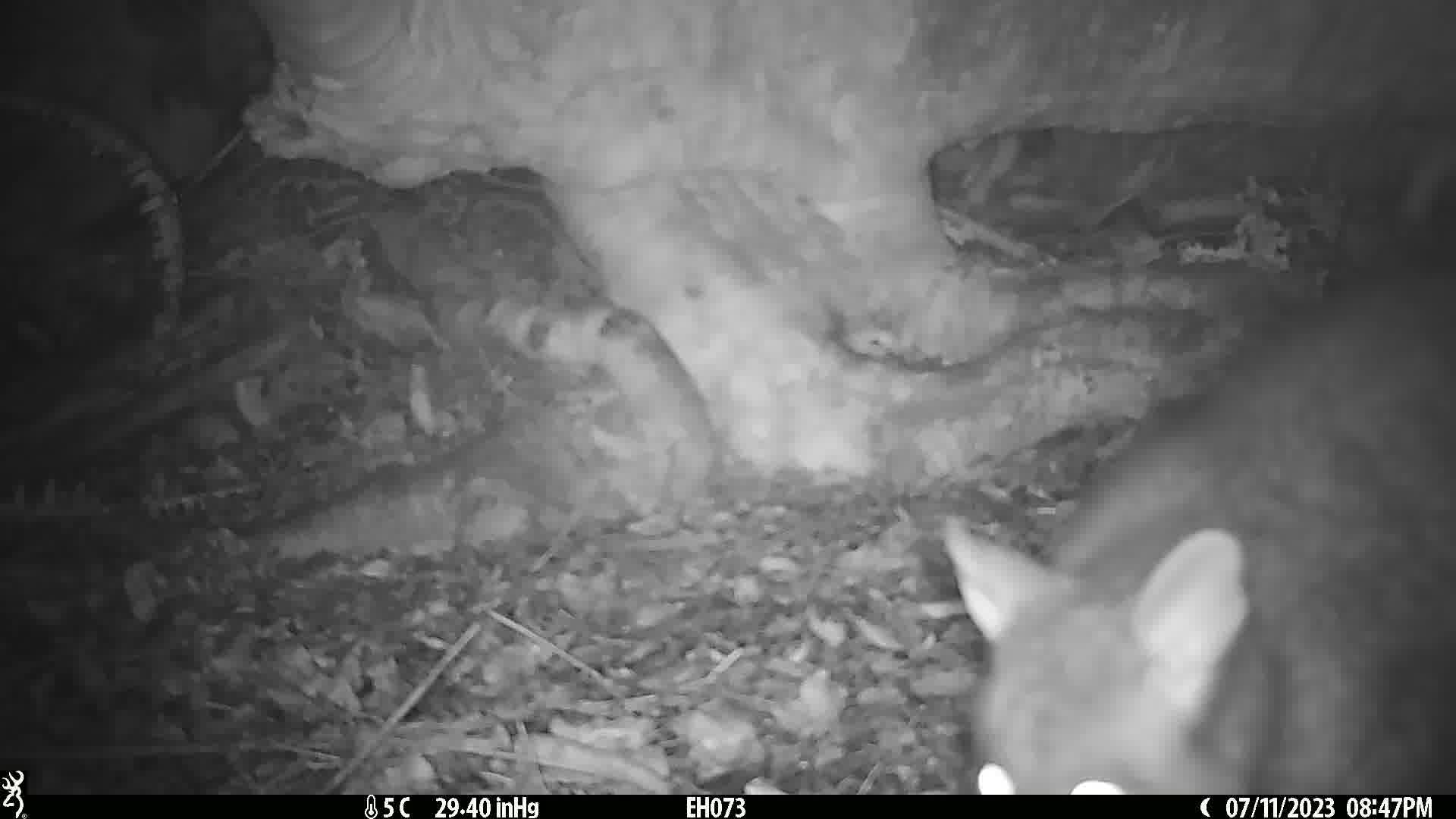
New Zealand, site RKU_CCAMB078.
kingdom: Animalia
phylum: Chordata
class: Mammalia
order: Diprotodontia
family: Phalangeridae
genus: Trichosurus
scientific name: Trichosurus vulpecula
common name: common brushtail possum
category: possum